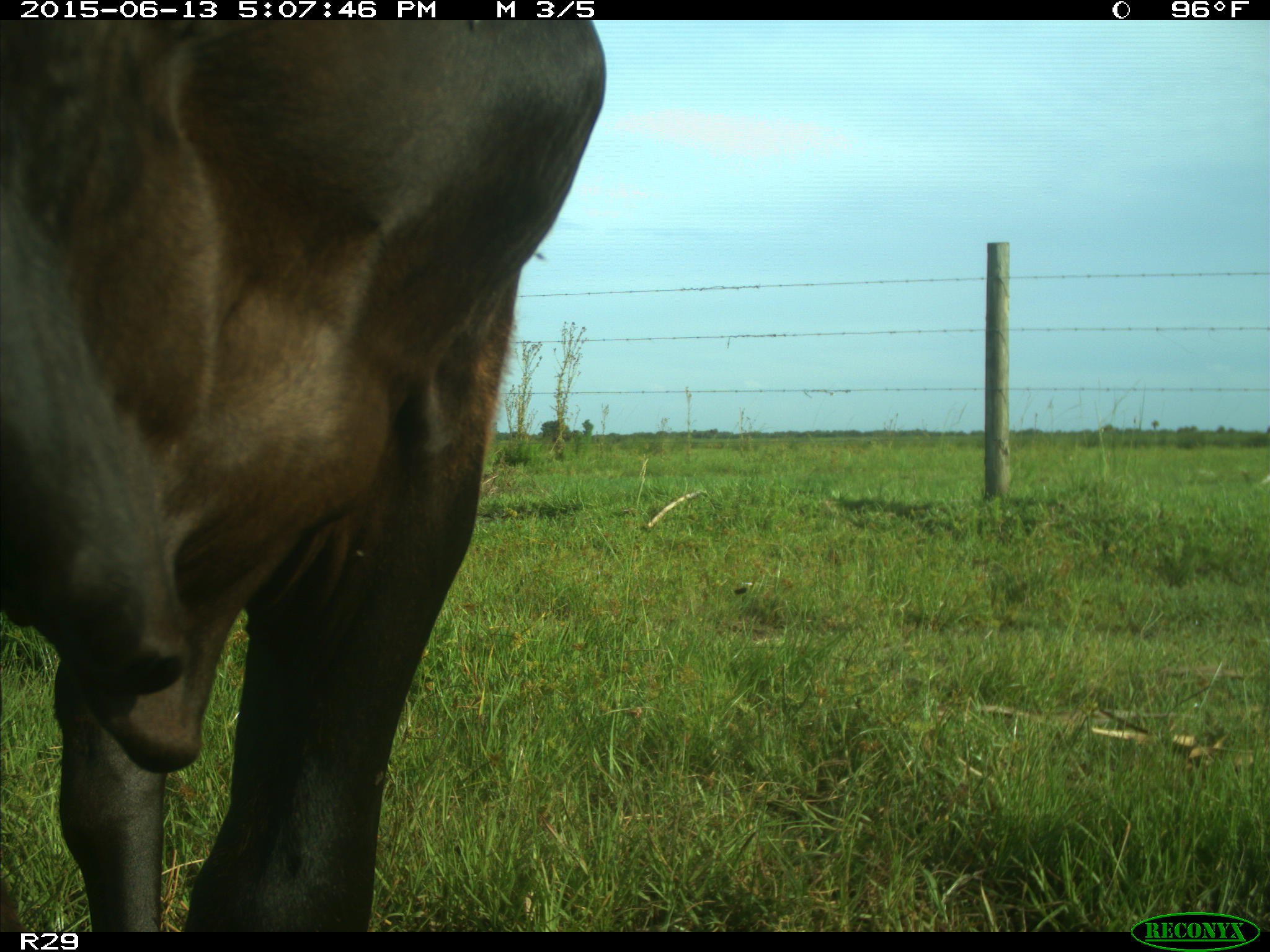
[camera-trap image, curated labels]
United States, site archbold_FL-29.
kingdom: Animalia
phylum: Chordata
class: Mammalia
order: Artiodactyla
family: Bovidae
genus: Bos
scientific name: Bos taurus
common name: domestic cow